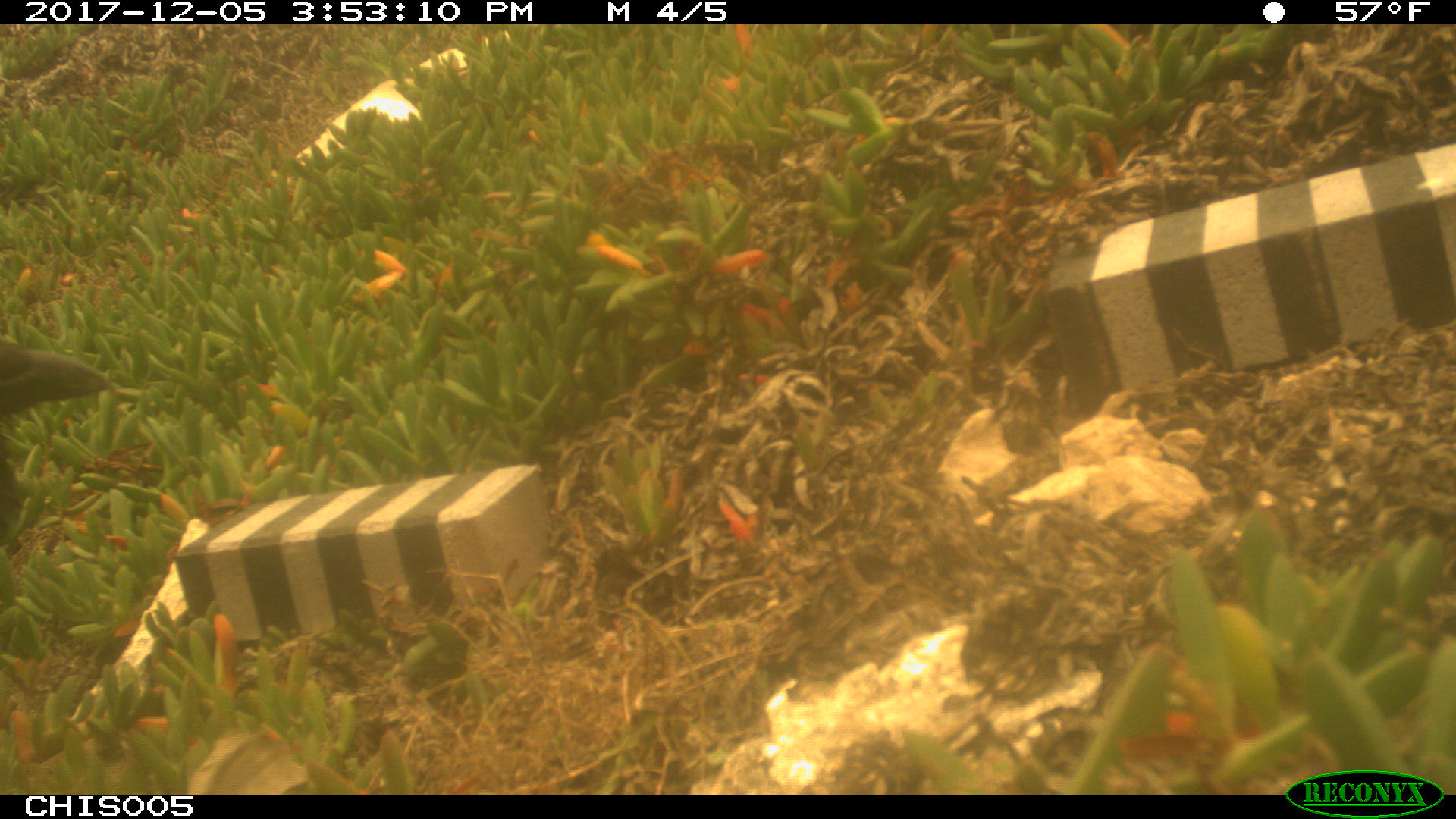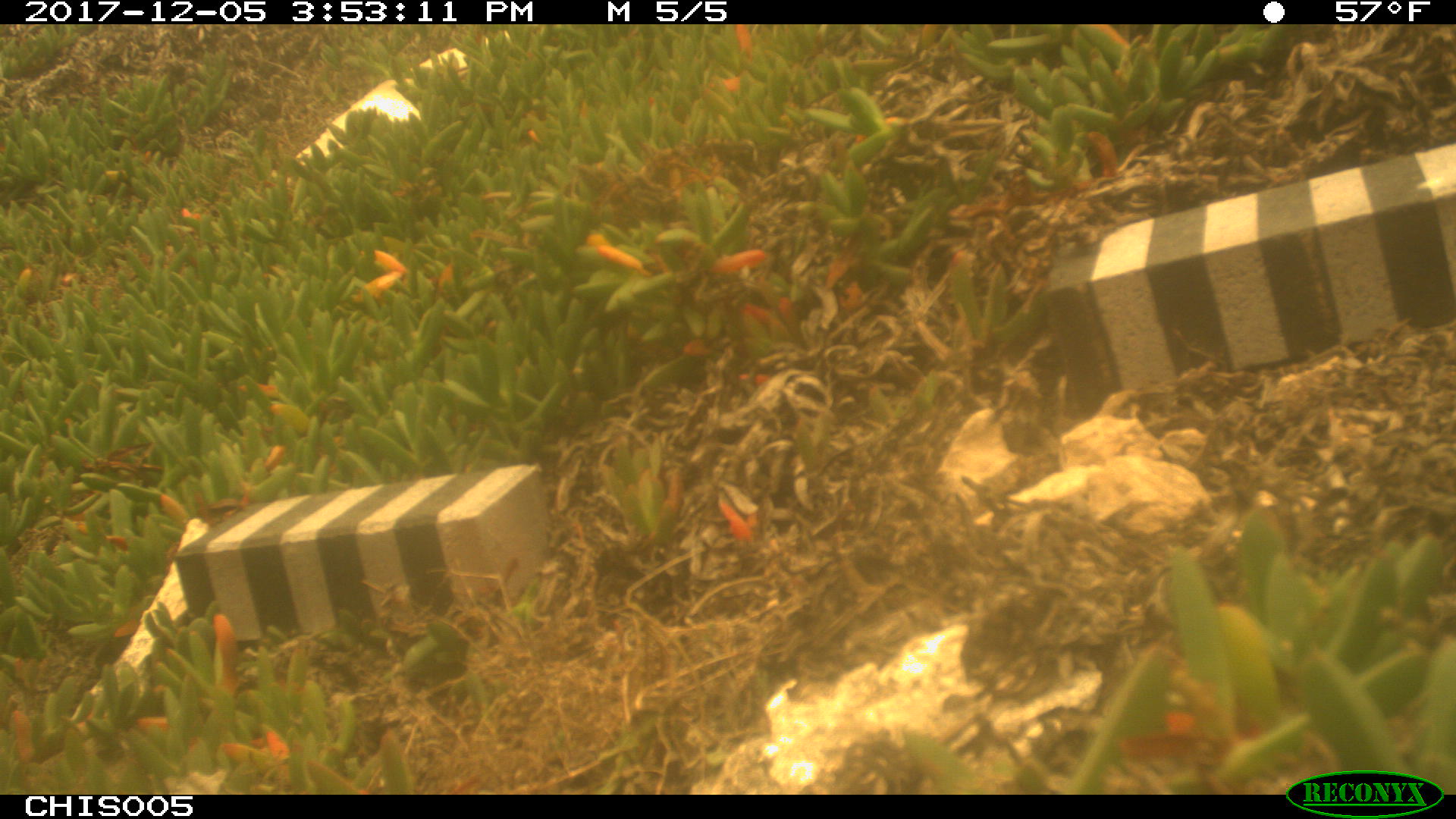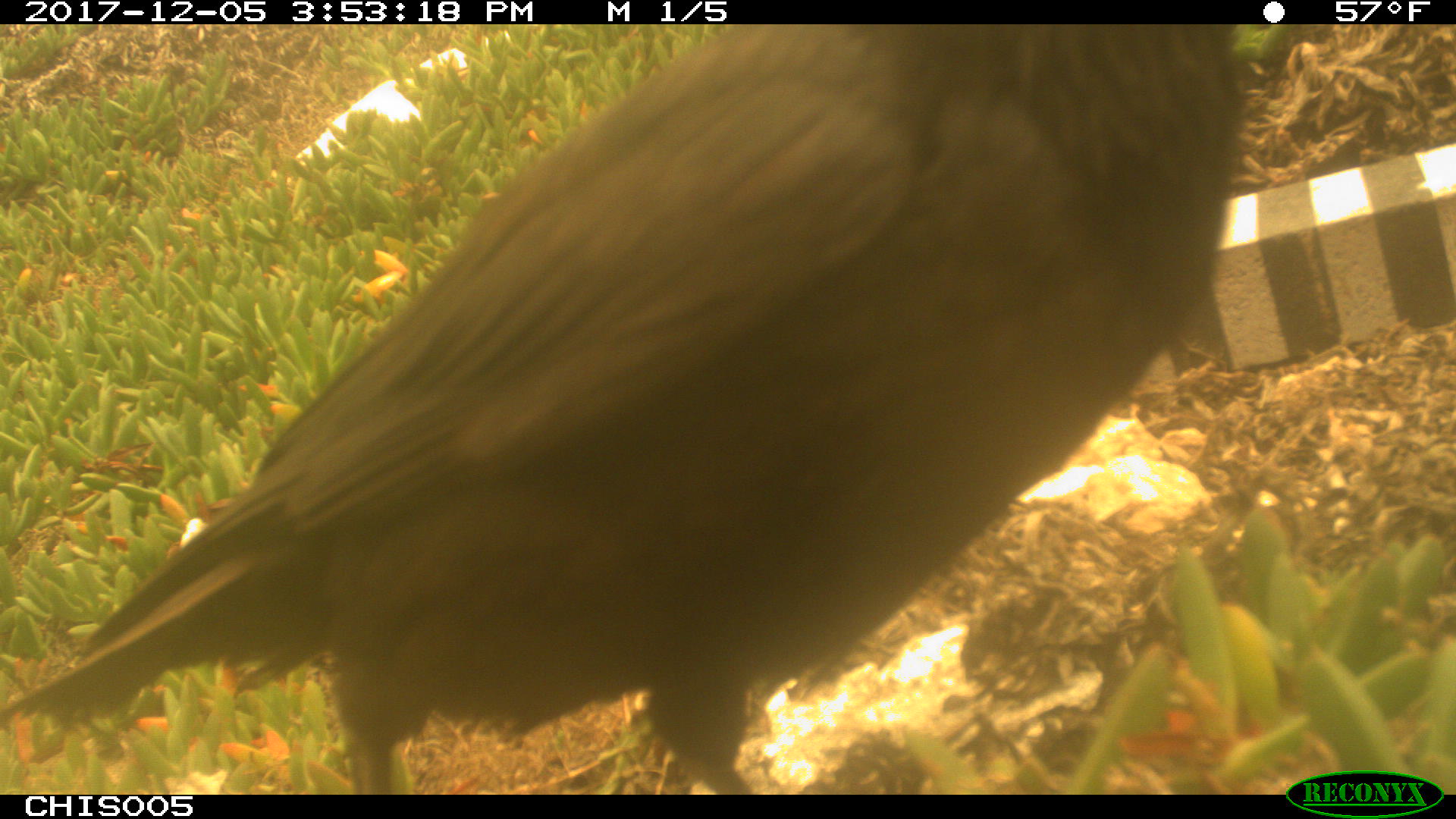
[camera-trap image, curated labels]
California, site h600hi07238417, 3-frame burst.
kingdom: Animalia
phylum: Chordata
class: Aves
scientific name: Aves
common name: bird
Bird (Aves).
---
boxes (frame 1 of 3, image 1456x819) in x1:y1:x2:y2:
bird: 0:340:110:536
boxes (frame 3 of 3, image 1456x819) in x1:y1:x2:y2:
bird: 0:23:1243:799